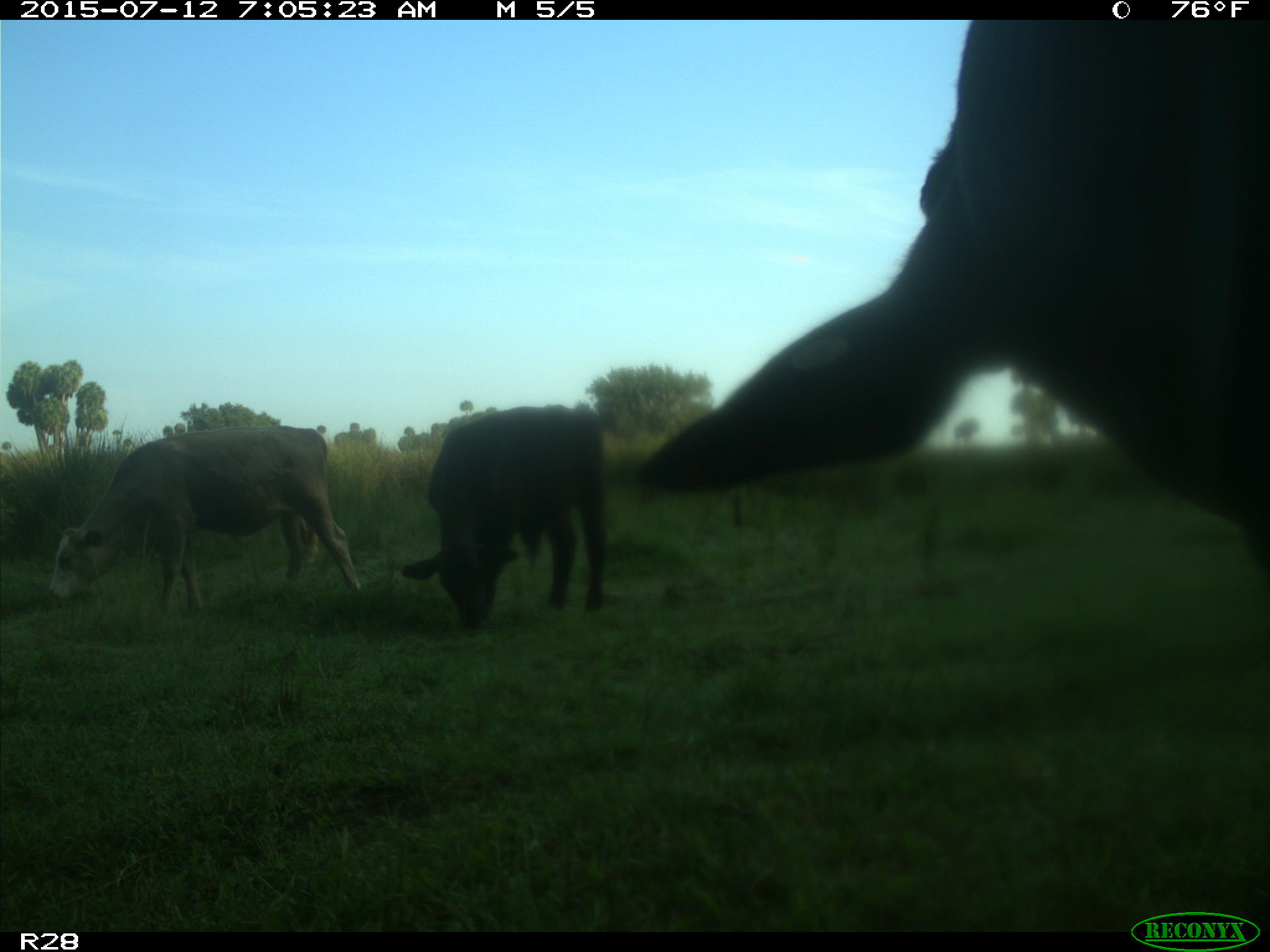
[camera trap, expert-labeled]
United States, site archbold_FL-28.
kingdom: Animalia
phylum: Chordata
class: Mammalia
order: Artiodactyla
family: Bovidae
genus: Bos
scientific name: Bos taurus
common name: domestic cow